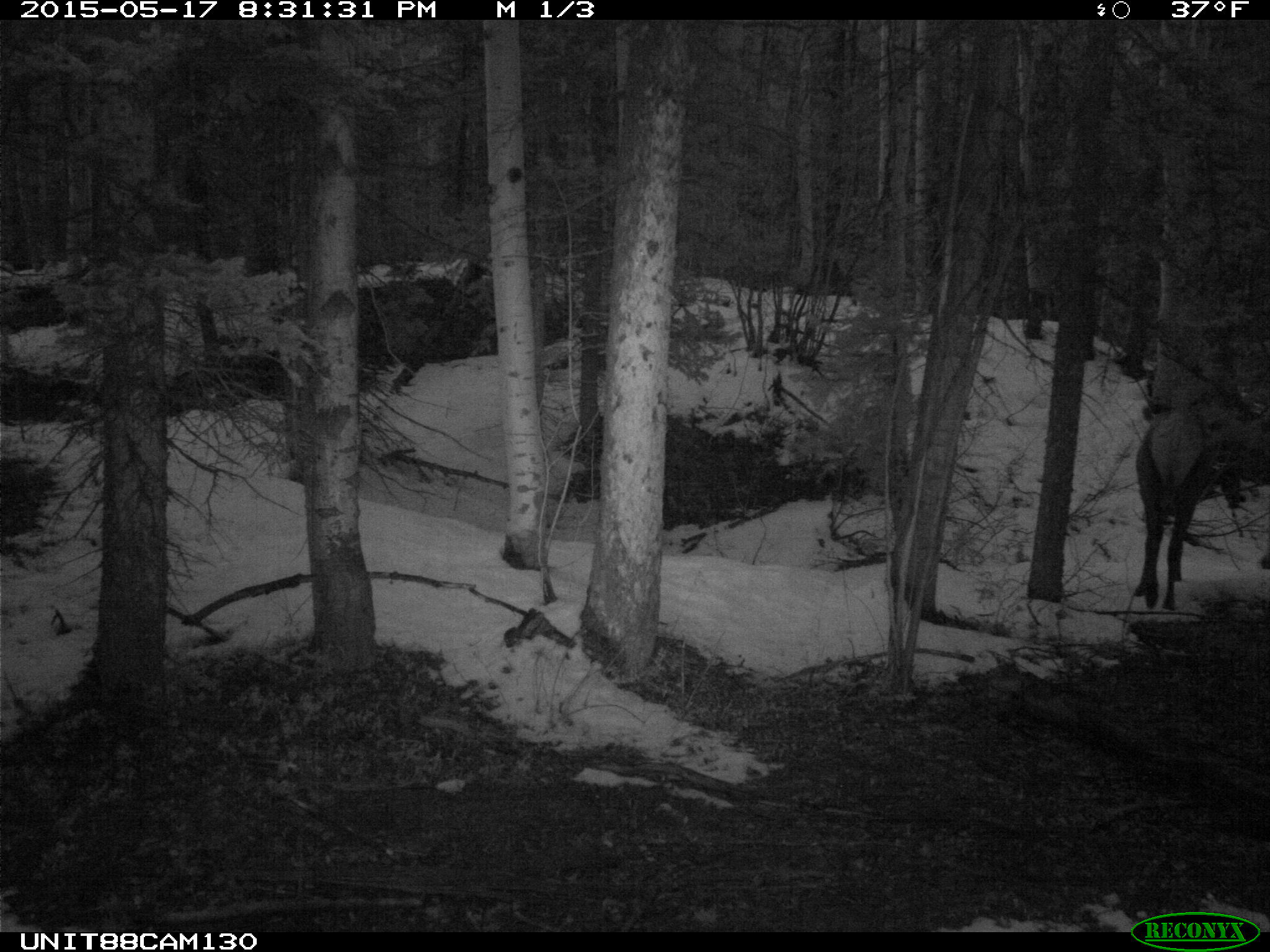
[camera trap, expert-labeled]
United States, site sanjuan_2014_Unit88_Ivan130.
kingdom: Animalia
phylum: Chordata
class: Mammalia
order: Artiodactyla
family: Cervidae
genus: Cervus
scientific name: Cervus elaphus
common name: red deer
Cervus elaphus (red deer).